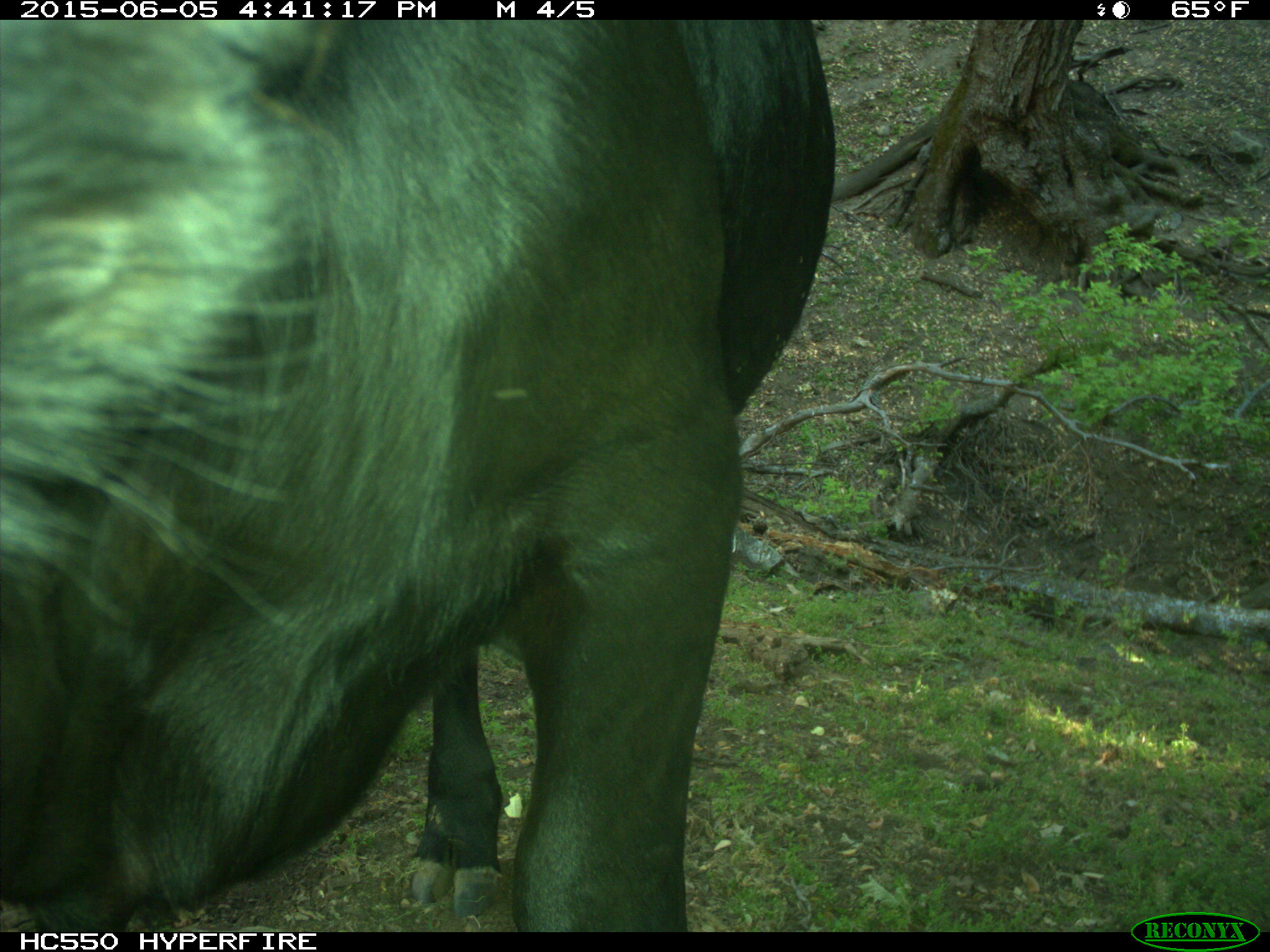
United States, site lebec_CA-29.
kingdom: Animalia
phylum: Chordata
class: Mammalia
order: Artiodactyla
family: Bovidae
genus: Bos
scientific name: Bos taurus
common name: domestic cow